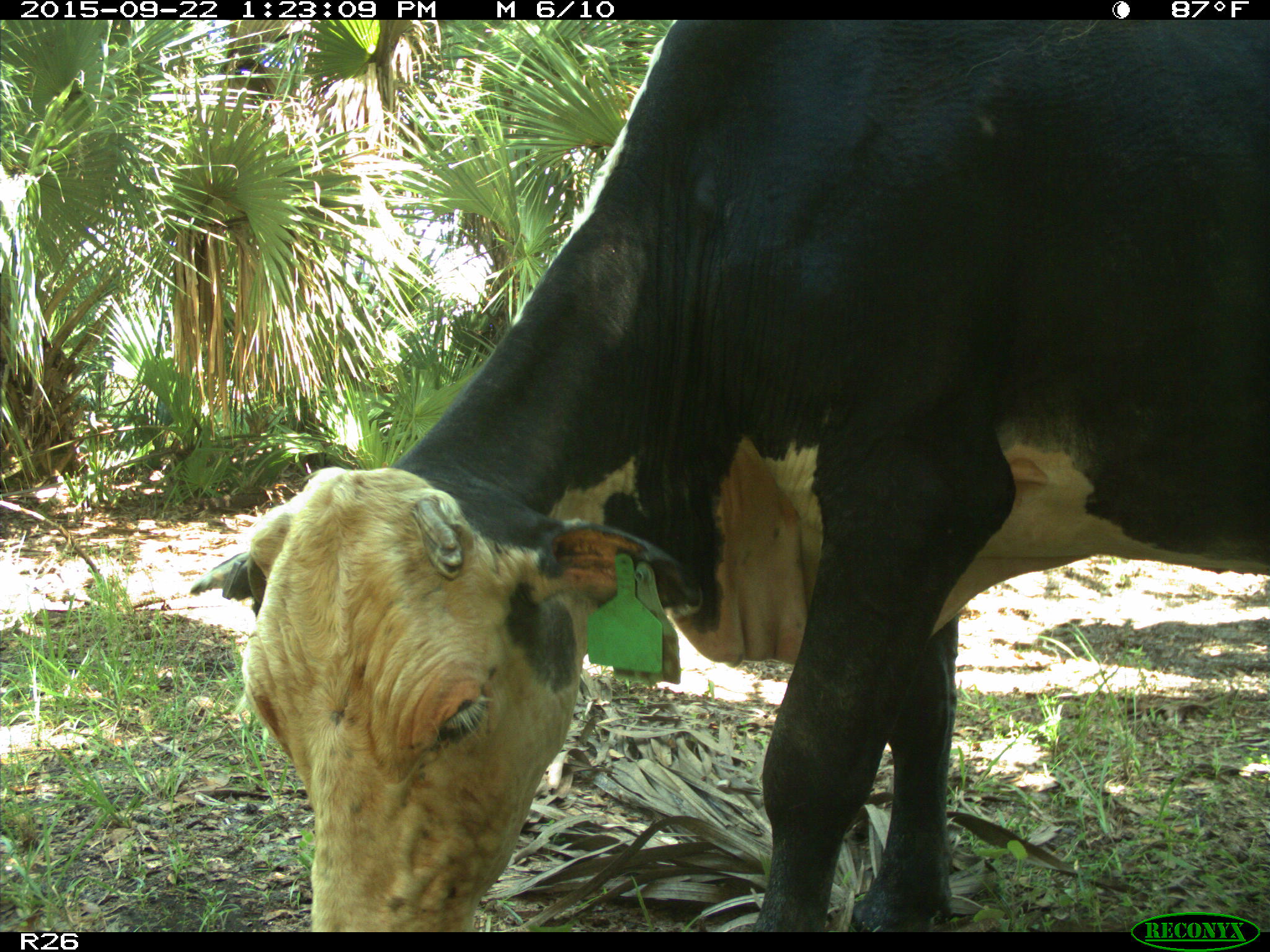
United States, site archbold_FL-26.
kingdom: Animalia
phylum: Chordata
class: Mammalia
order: Artiodactyla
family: Bovidae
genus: Bos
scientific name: Bos taurus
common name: domestic cow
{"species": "Bos taurus (domestic cow)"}